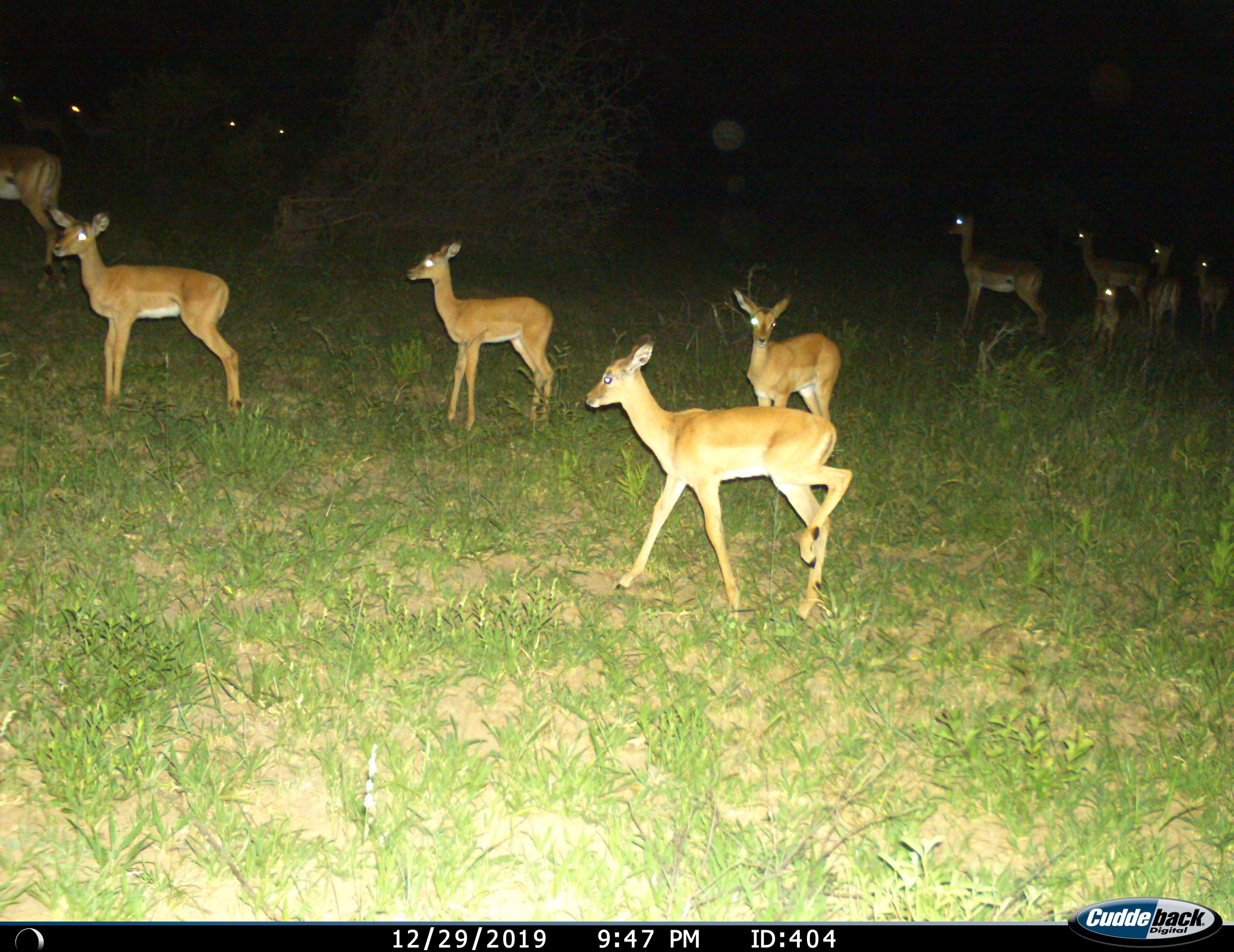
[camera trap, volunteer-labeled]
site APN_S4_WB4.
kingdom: Animalia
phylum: Chordata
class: Mammalia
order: Artiodactyla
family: Bovidae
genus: Aepyceros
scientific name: Aepyceros melampus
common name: impala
Impala (Aepyceros melampus), count 11-50. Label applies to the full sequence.